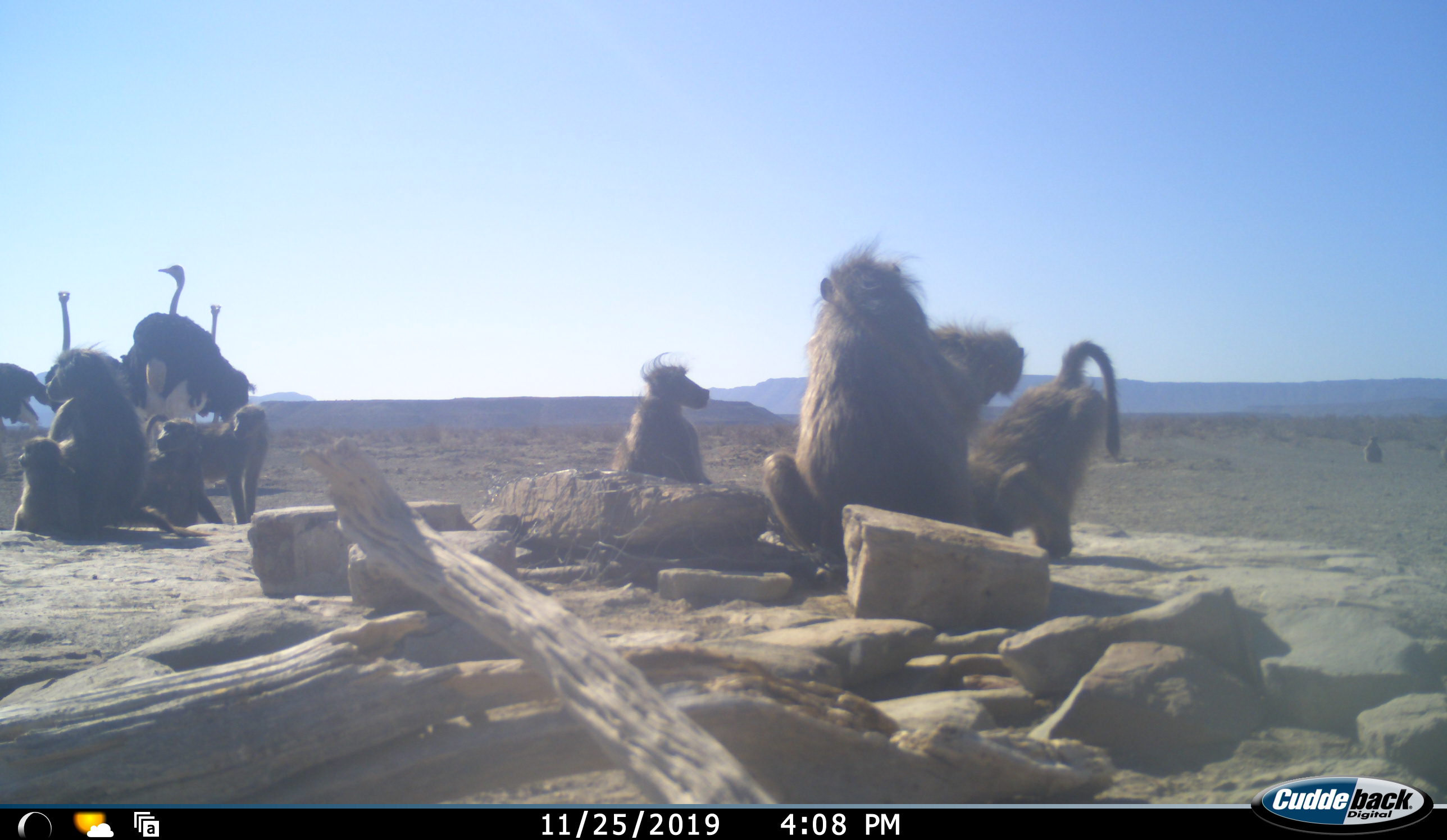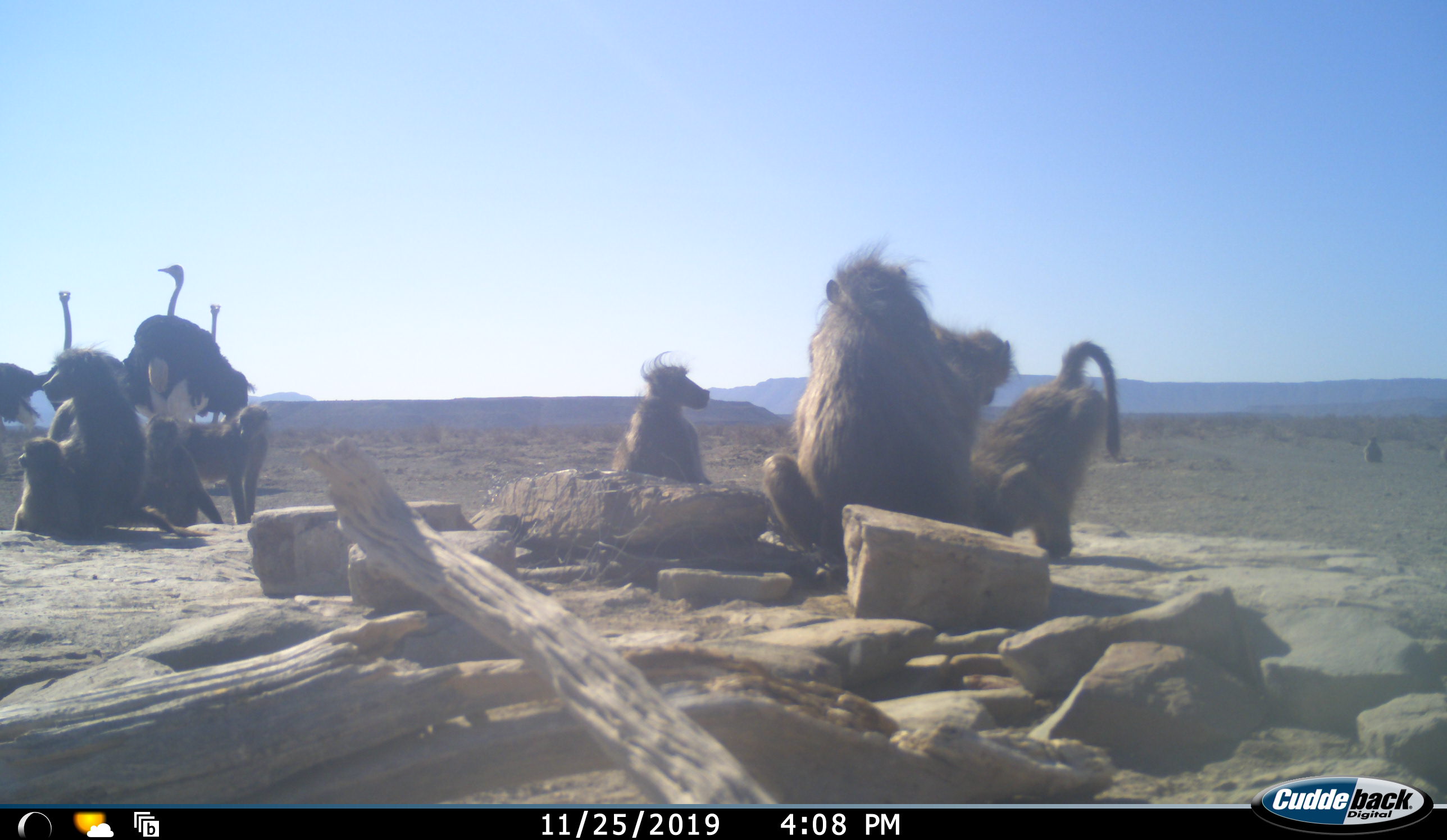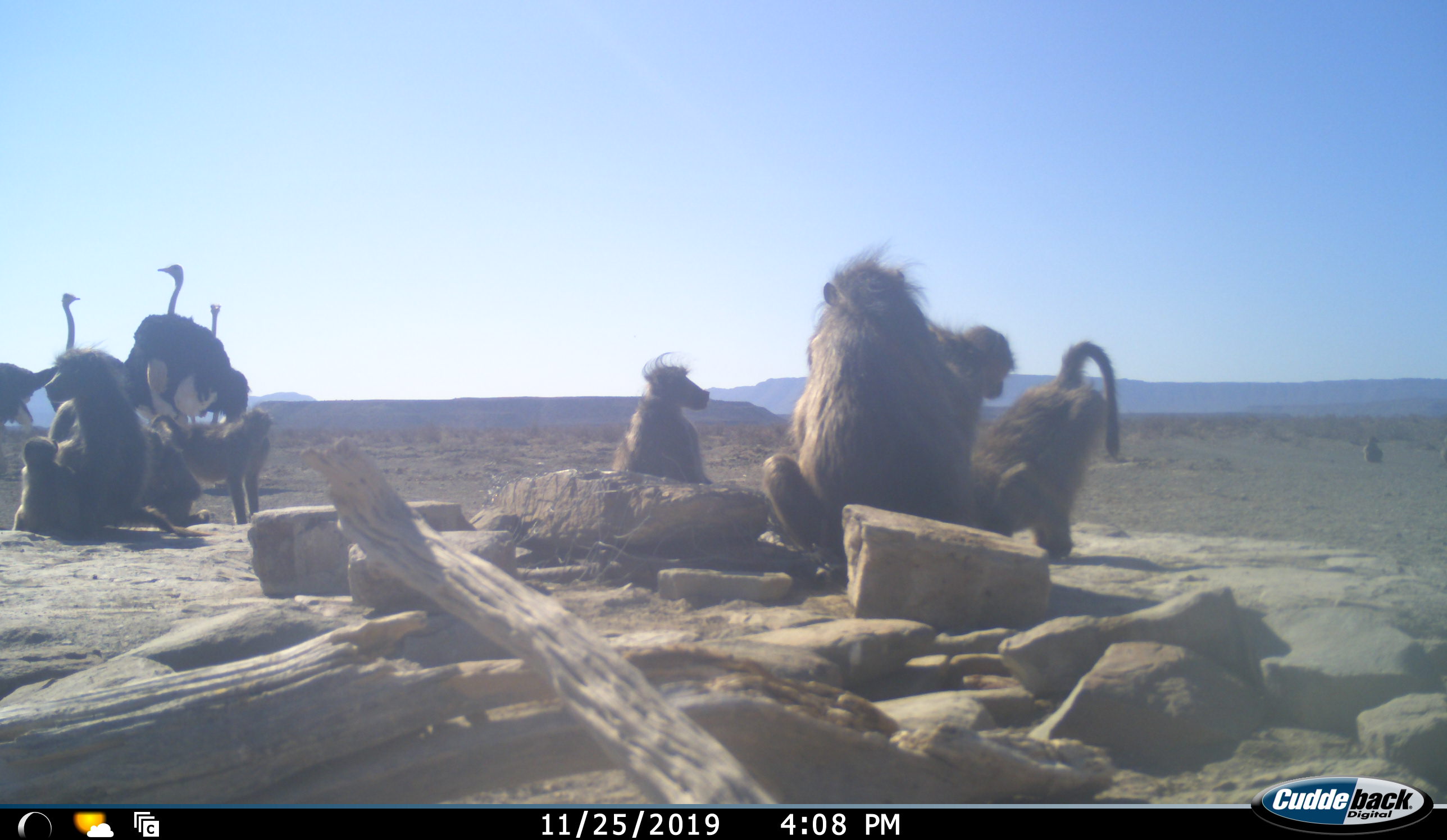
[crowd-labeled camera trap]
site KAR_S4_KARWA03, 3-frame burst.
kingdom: Animalia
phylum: Chordata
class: Mammalia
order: Primates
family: Cercopithecidae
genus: Papio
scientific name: Papio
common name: baboon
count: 9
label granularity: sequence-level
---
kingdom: Animalia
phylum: Chordata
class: Aves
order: Struthioniformes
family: Struthionidae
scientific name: Struthionidae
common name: ostrich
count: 4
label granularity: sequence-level